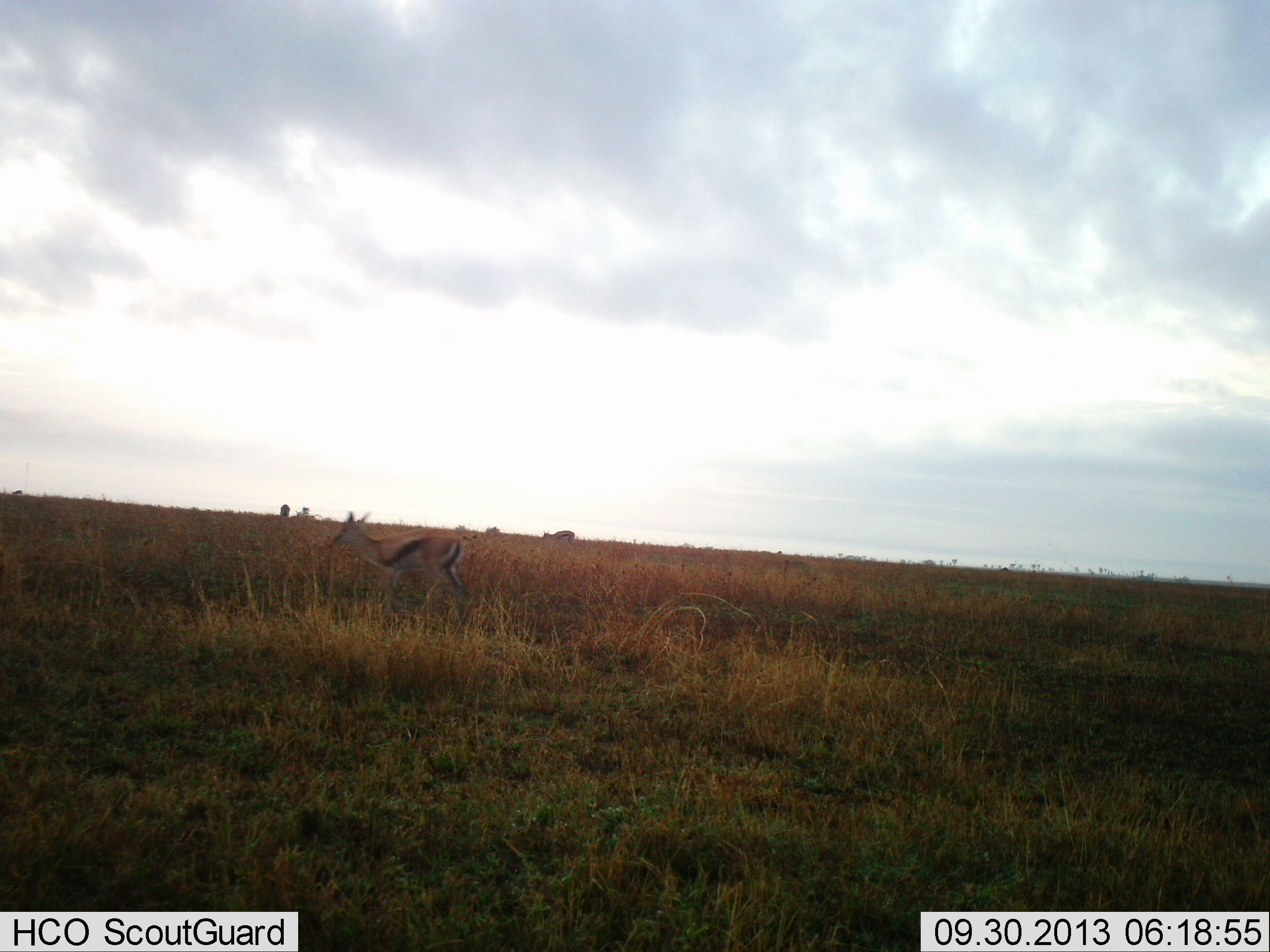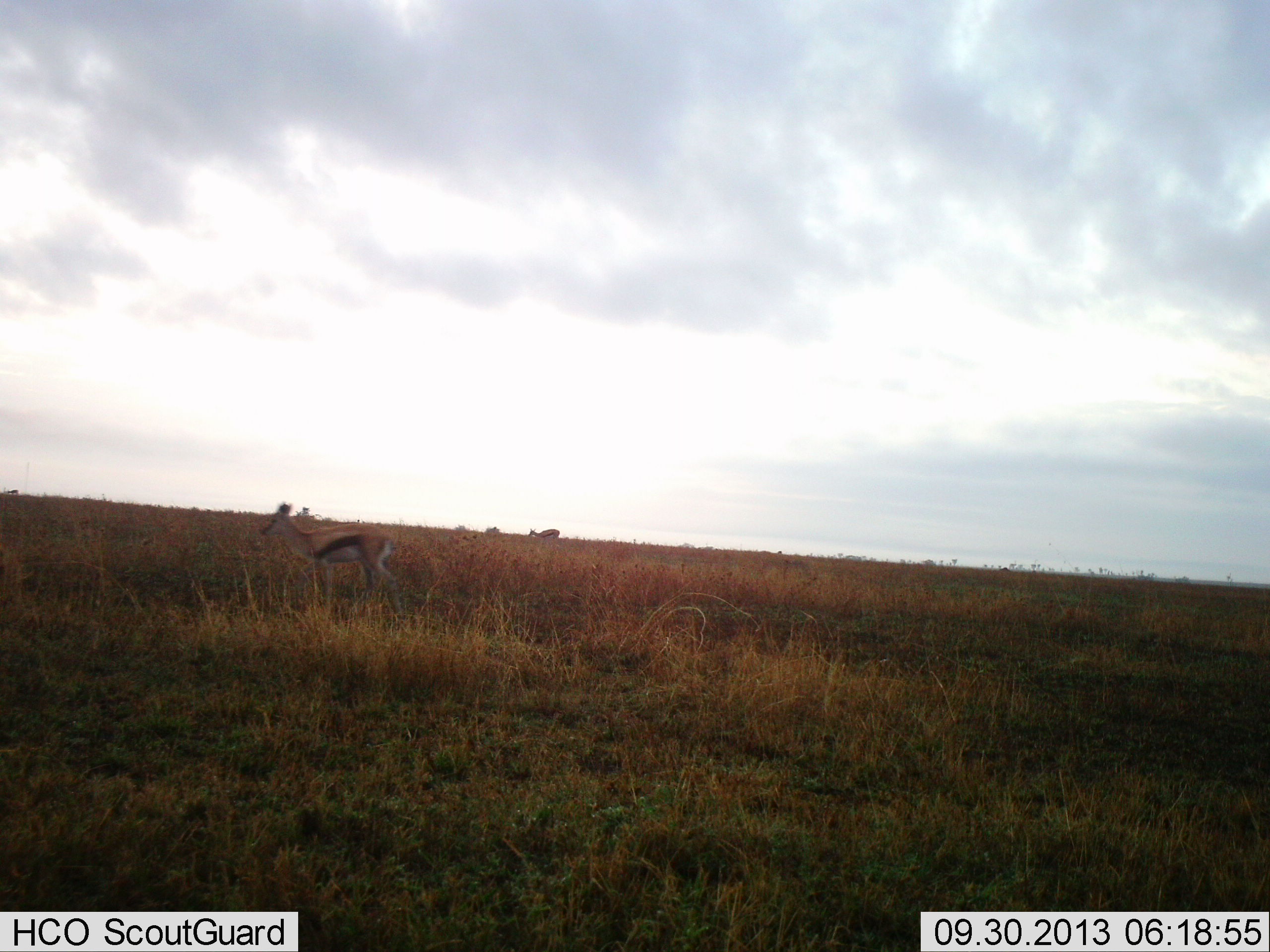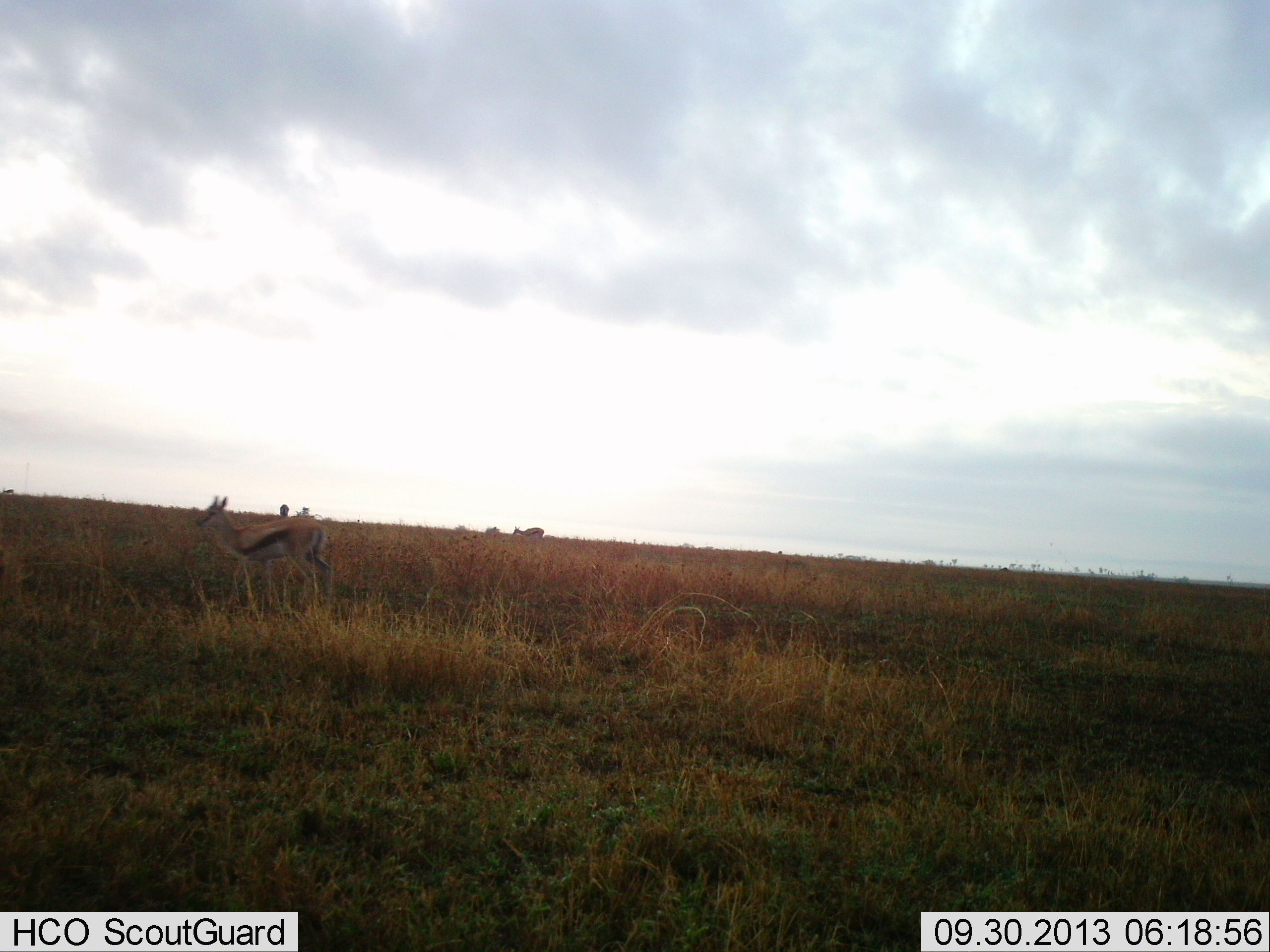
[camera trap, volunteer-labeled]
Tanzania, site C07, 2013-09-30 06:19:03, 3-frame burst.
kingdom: Animalia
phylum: Chordata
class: Mammalia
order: Artiodactyla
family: Bovidae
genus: Eudorcas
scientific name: Eudorcas thomsonii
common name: thomson's gazelle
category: gazellethomsons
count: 2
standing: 13%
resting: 0%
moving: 87%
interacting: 0%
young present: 0%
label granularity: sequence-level